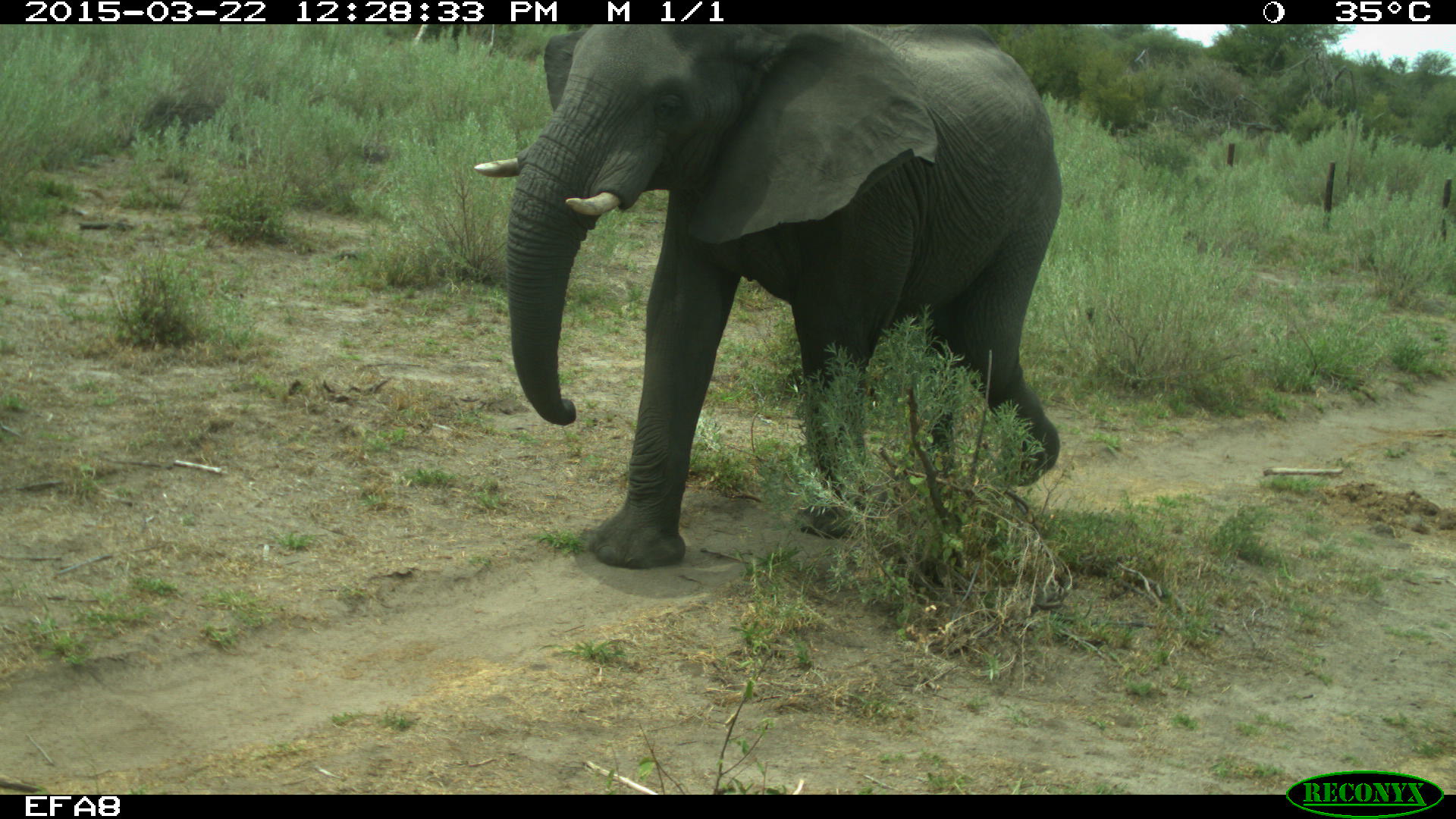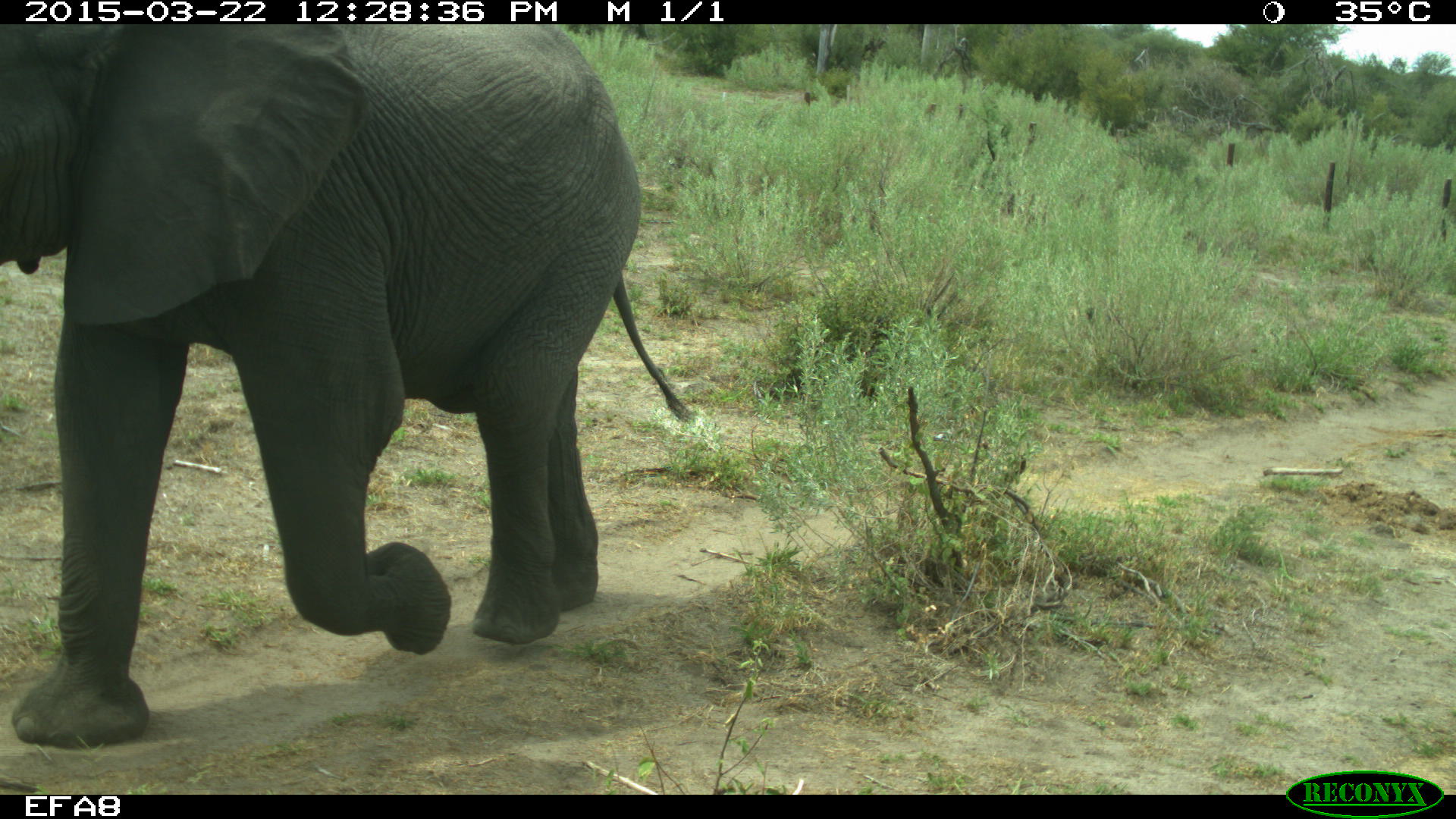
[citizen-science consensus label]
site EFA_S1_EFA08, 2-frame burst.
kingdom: Animalia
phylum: Chordata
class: Mammalia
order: Proboscidea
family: Elephantidae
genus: Loxodonta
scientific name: Loxodonta africana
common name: african bush elephant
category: elephant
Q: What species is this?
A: Elephant (african bush elephant) (Loxodonta africana).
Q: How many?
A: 1.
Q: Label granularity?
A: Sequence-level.